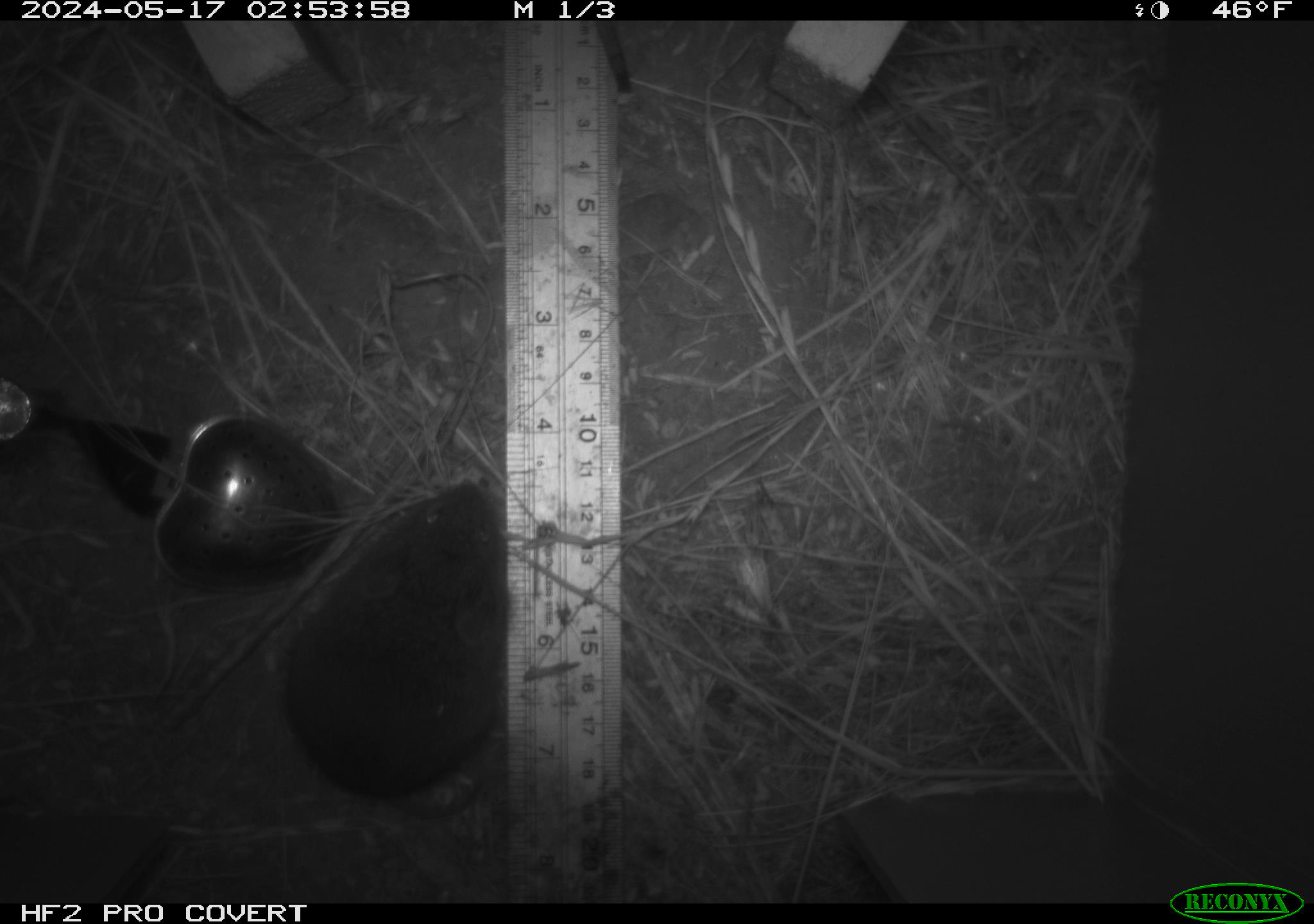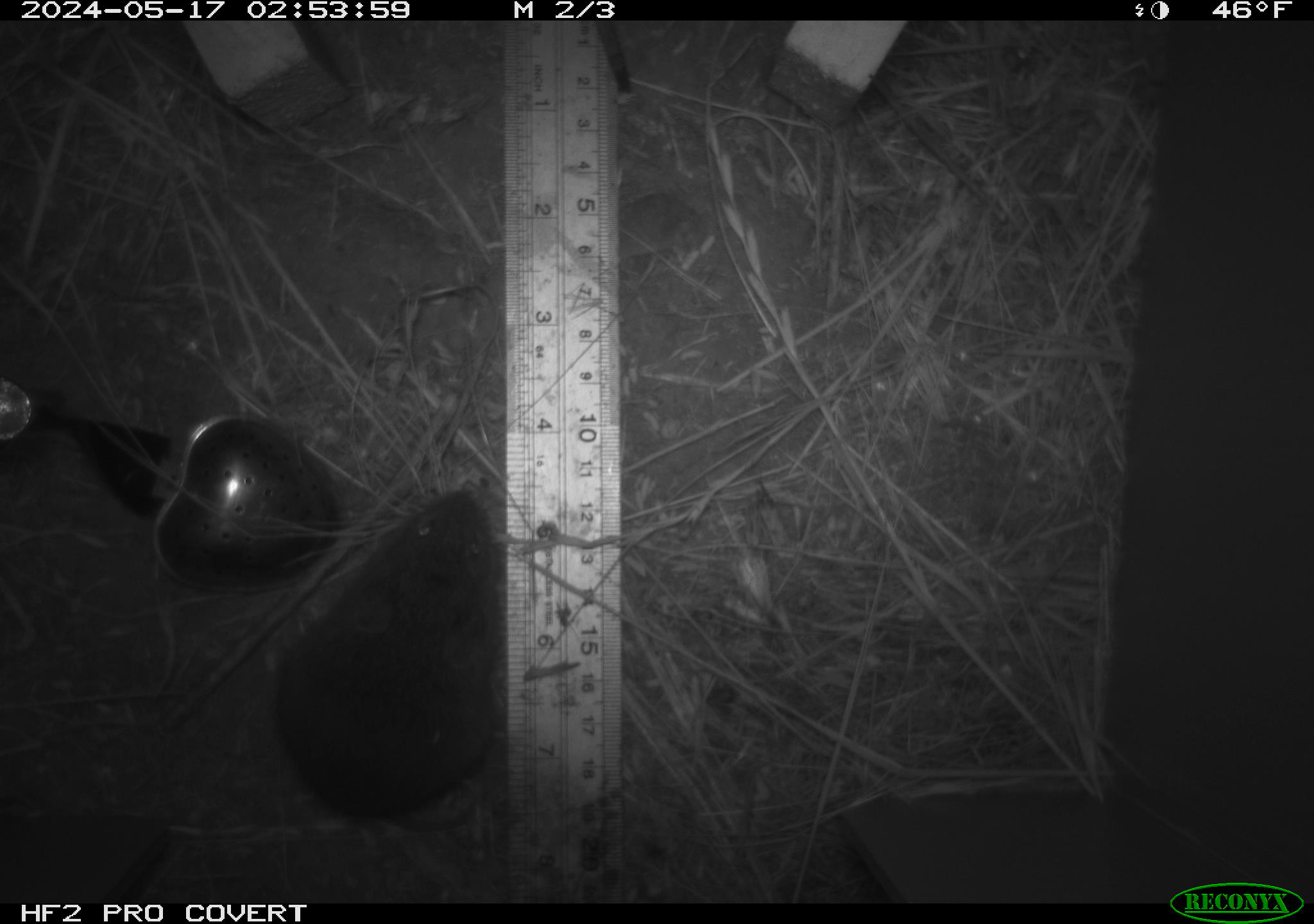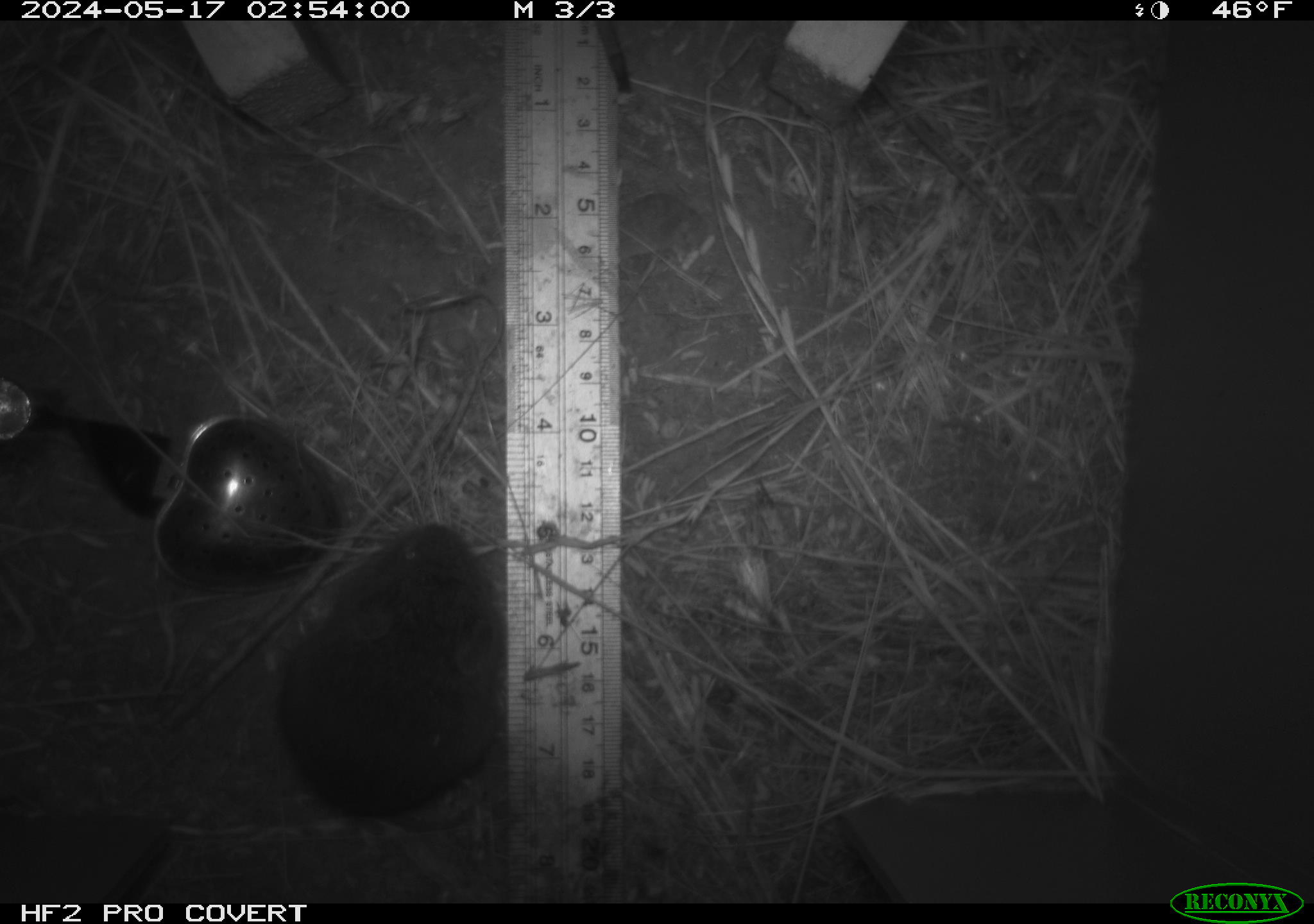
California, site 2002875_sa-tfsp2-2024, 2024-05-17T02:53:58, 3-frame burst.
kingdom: Animalia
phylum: Chordata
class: Mammalia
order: Rodentia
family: Cricetidae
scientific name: Arvicolinae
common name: voles, lemmings, and muskrats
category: arvicolinae subfamily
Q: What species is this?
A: Arvicolinae subfamily (voles, lemmings, and muskrats) (Arvicolinae).